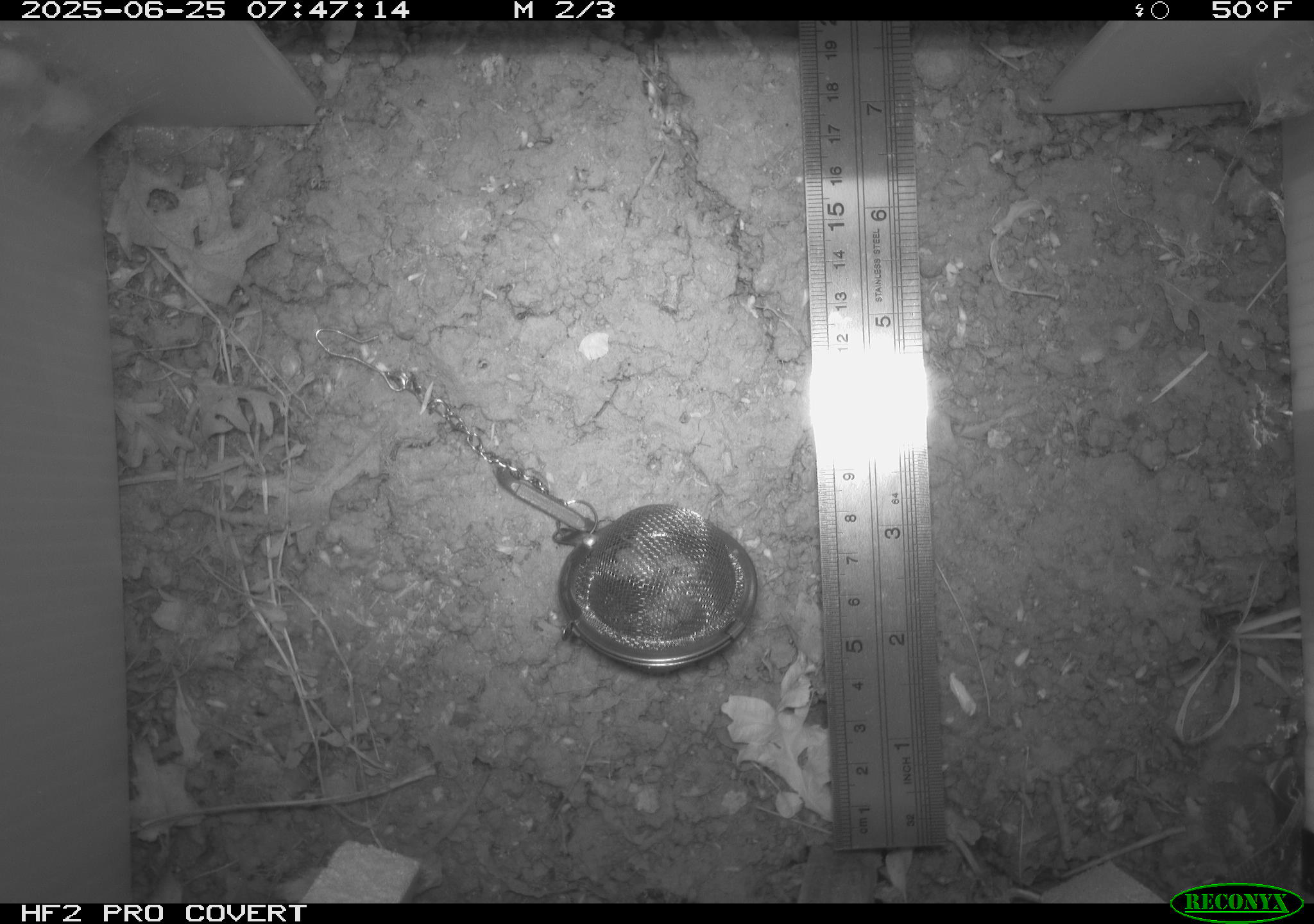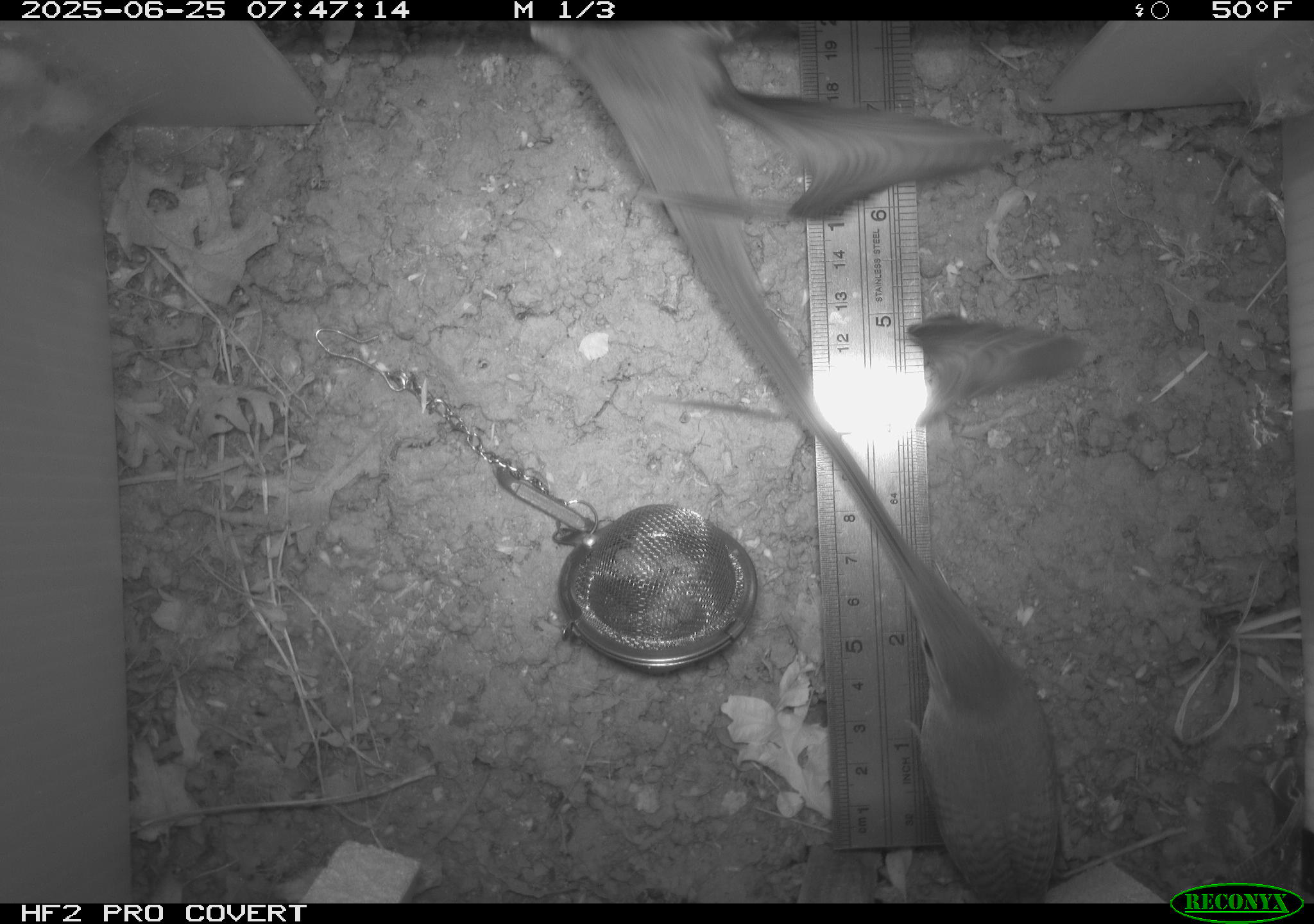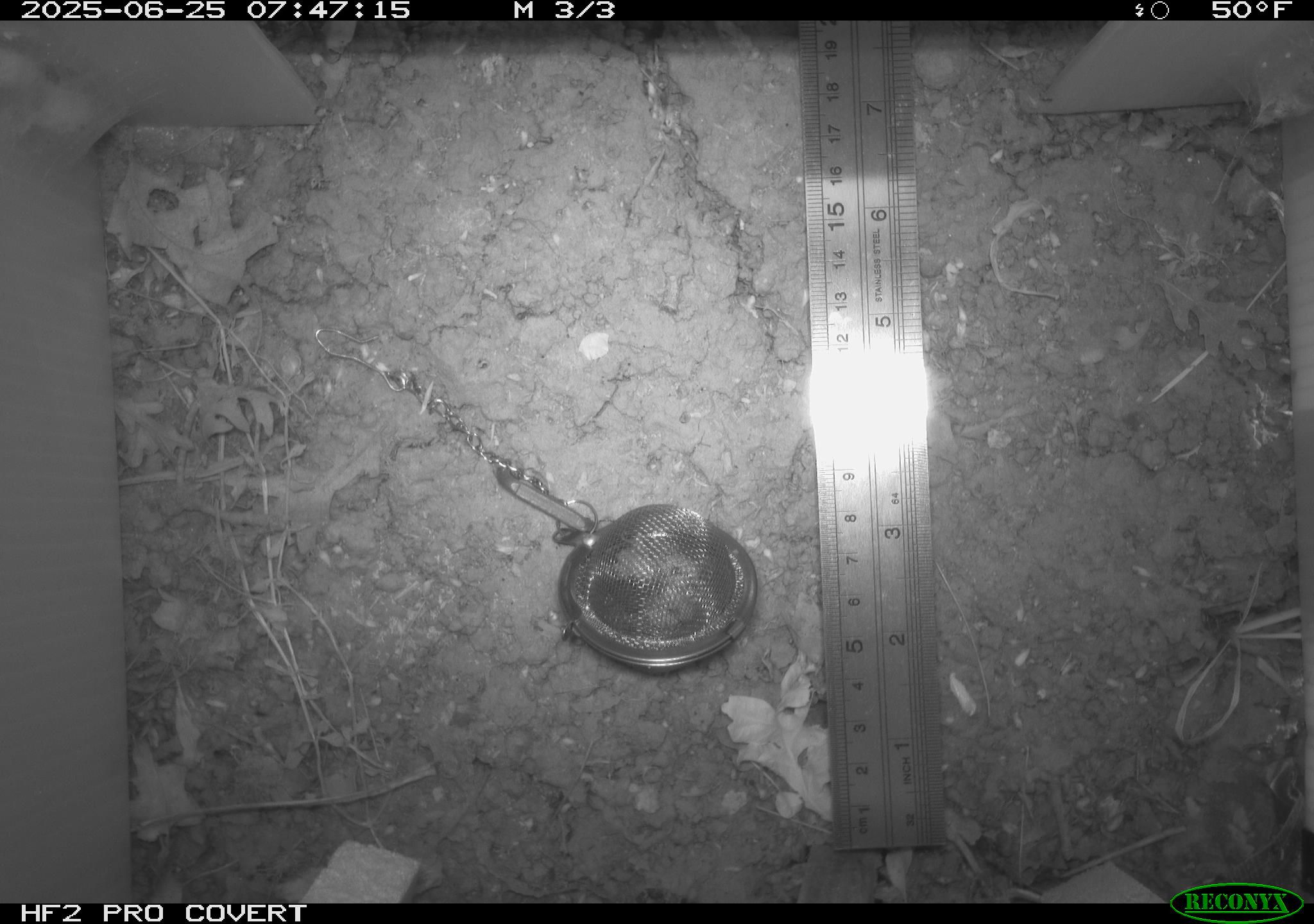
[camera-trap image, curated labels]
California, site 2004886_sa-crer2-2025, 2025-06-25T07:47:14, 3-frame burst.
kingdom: Animalia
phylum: Chordata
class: Aves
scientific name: Aves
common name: bird